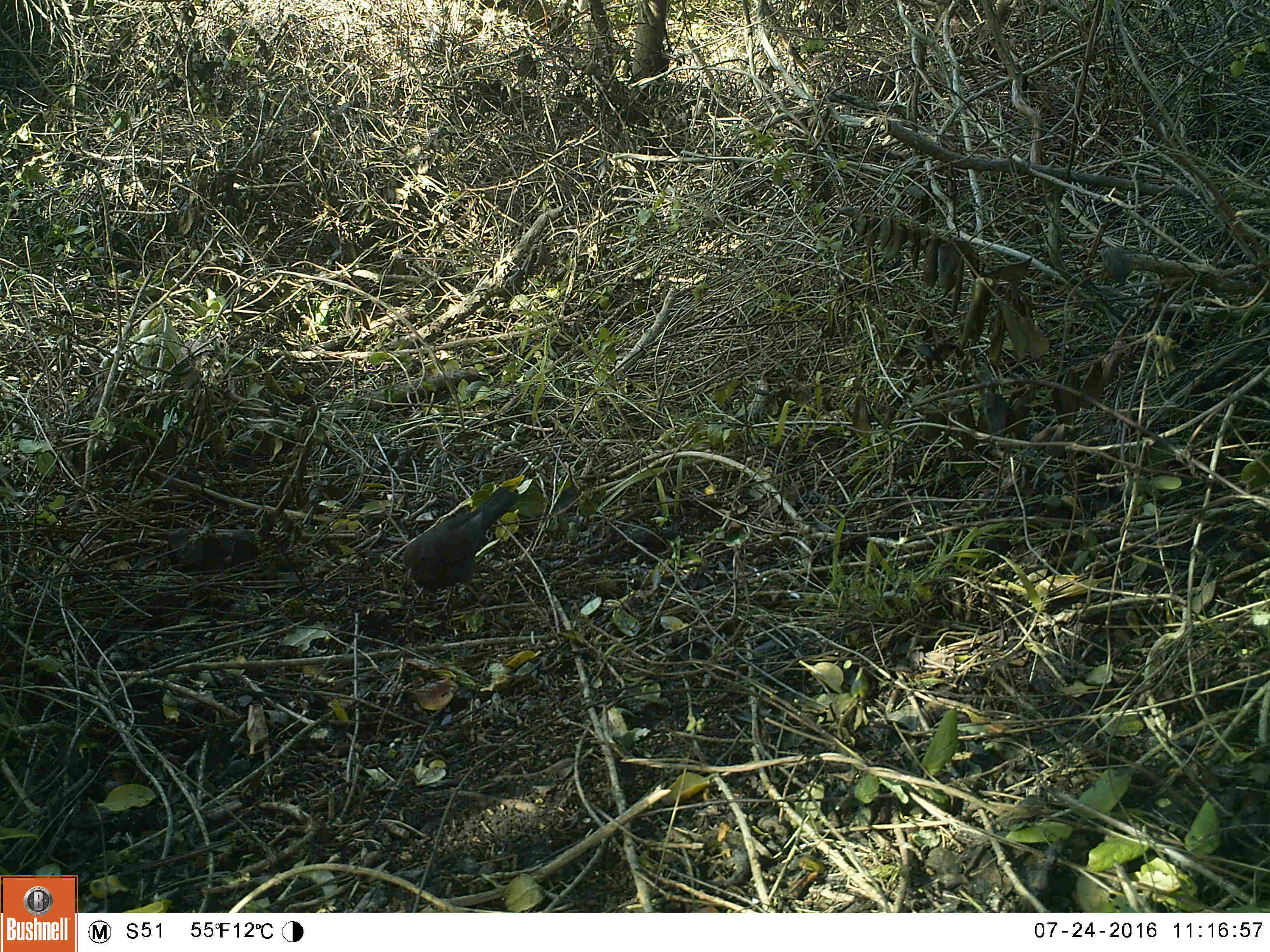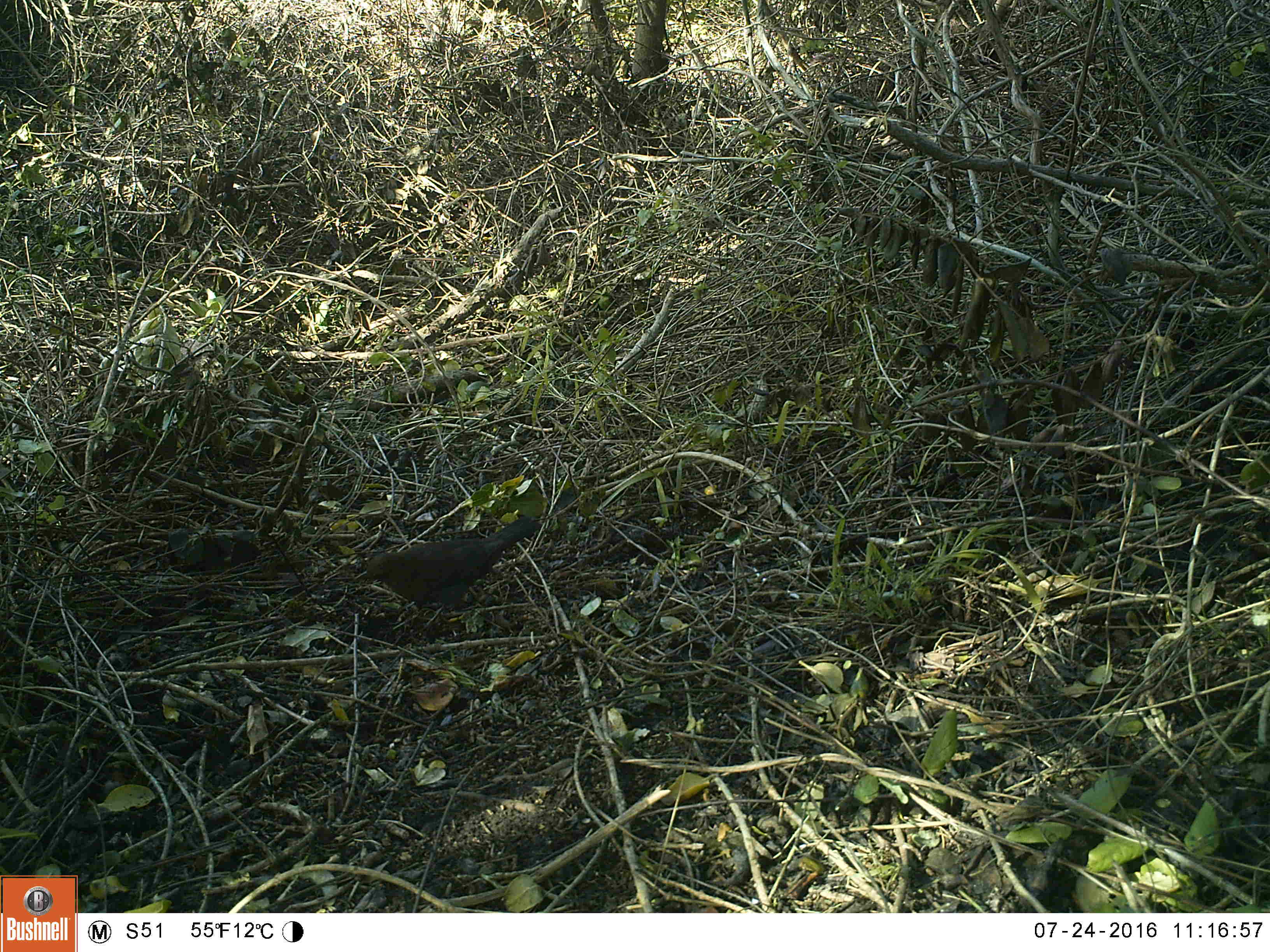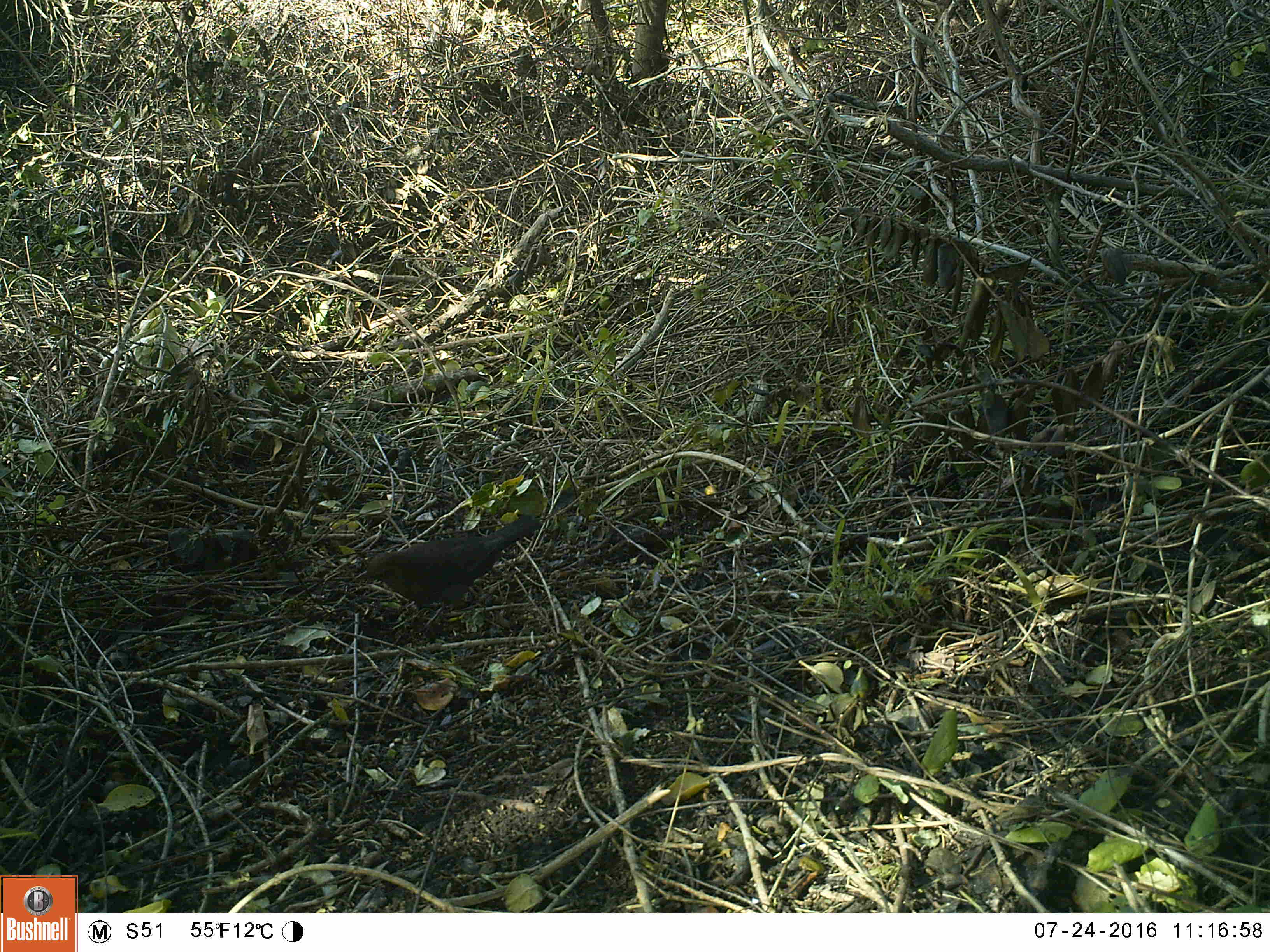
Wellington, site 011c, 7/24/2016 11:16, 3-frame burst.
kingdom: Animalia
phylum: Chordata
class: Aves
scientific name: Aves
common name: bird